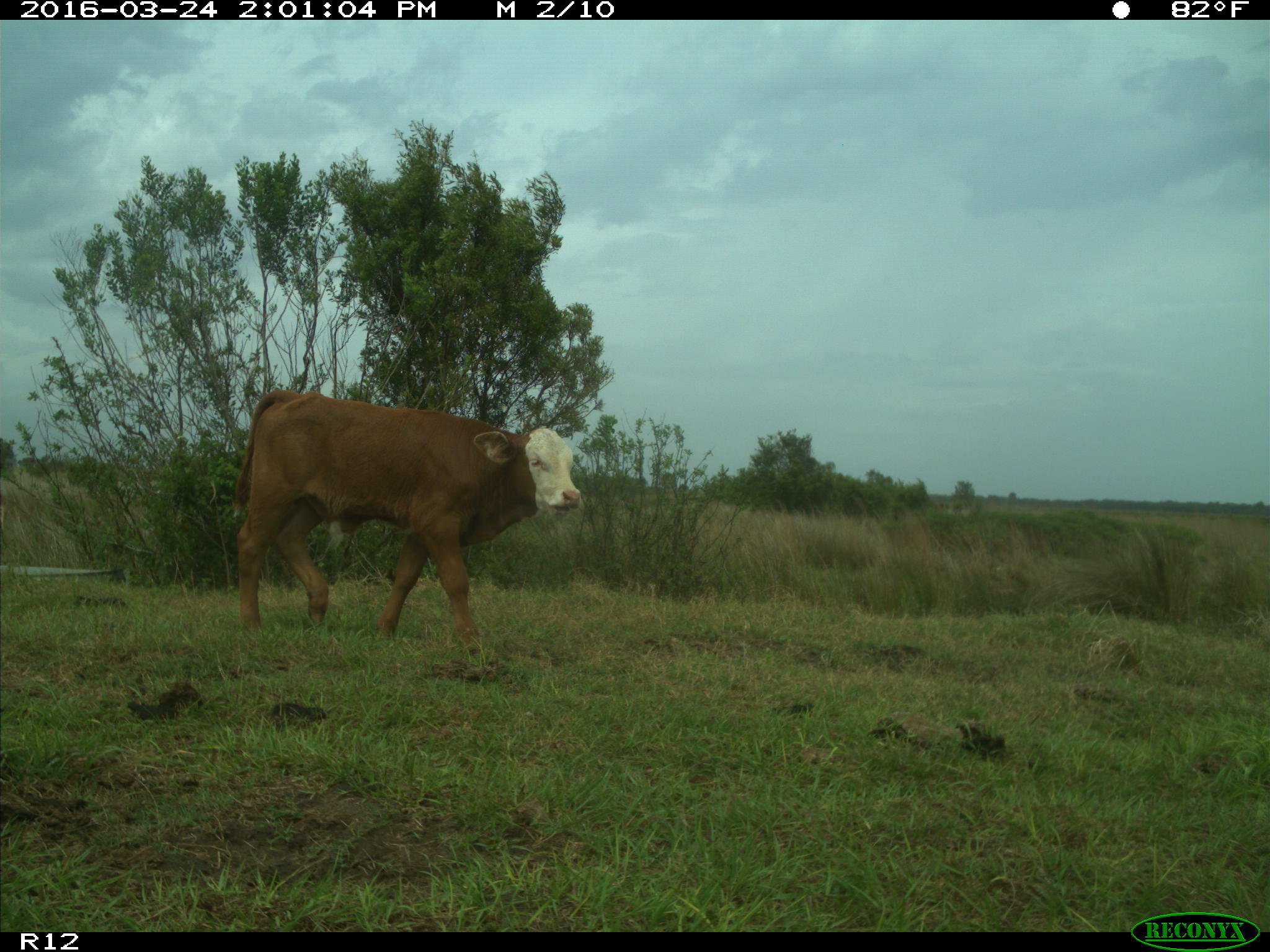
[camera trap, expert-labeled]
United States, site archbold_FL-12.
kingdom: Animalia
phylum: Chordata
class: Mammalia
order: Artiodactyla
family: Bovidae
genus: Bos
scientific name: Bos taurus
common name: domestic cow